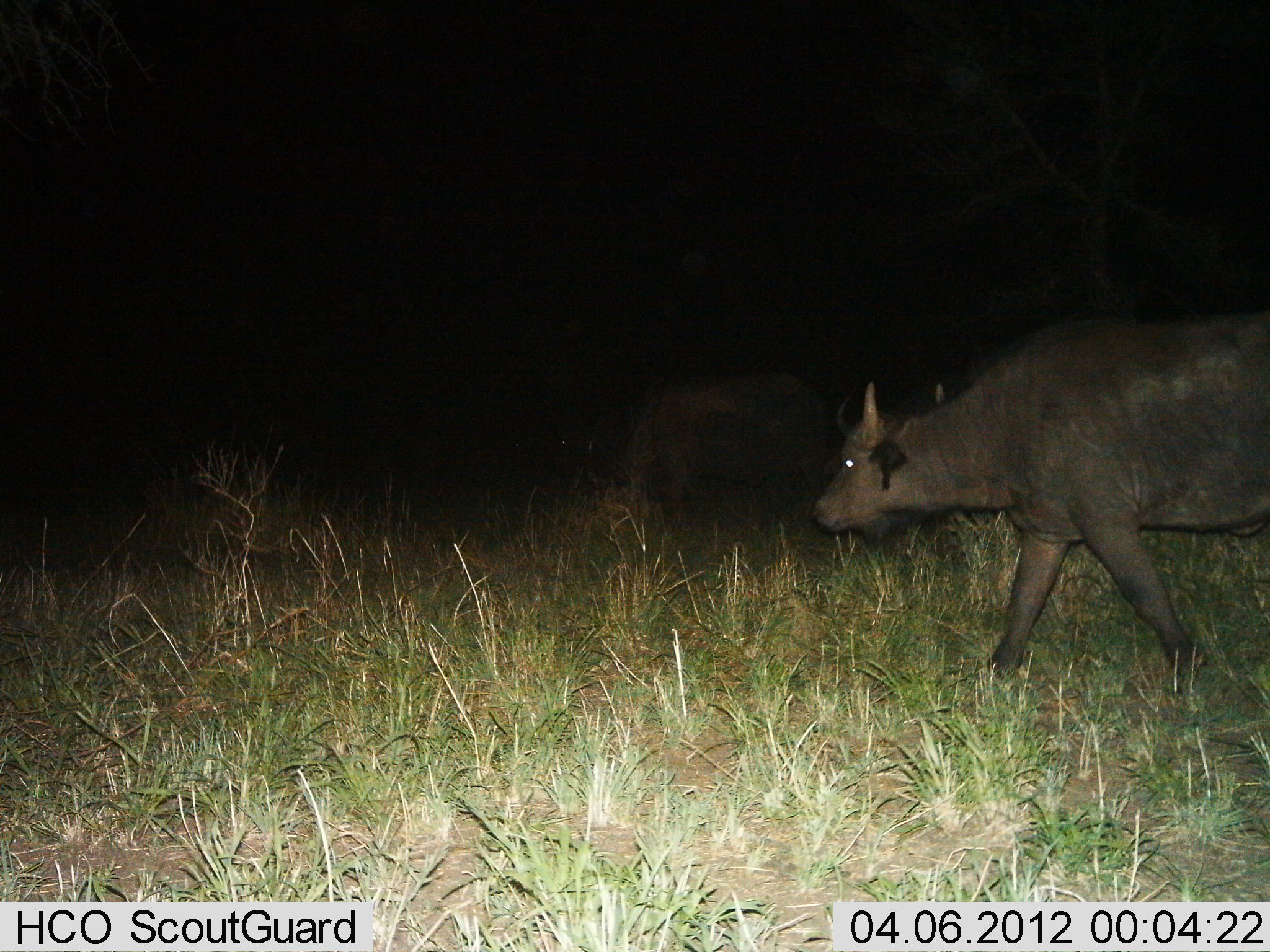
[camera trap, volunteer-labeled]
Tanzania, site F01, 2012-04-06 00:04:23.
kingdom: Animalia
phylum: Chordata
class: Mammalia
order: Artiodactyla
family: Bovidae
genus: Syncerus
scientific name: Syncerus caffer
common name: cape buffalo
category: buffalo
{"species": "buffalo (cape buffalo) (Syncerus caffer)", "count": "2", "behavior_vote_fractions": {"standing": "25%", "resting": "4%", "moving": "88%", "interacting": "0%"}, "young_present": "8%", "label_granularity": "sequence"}